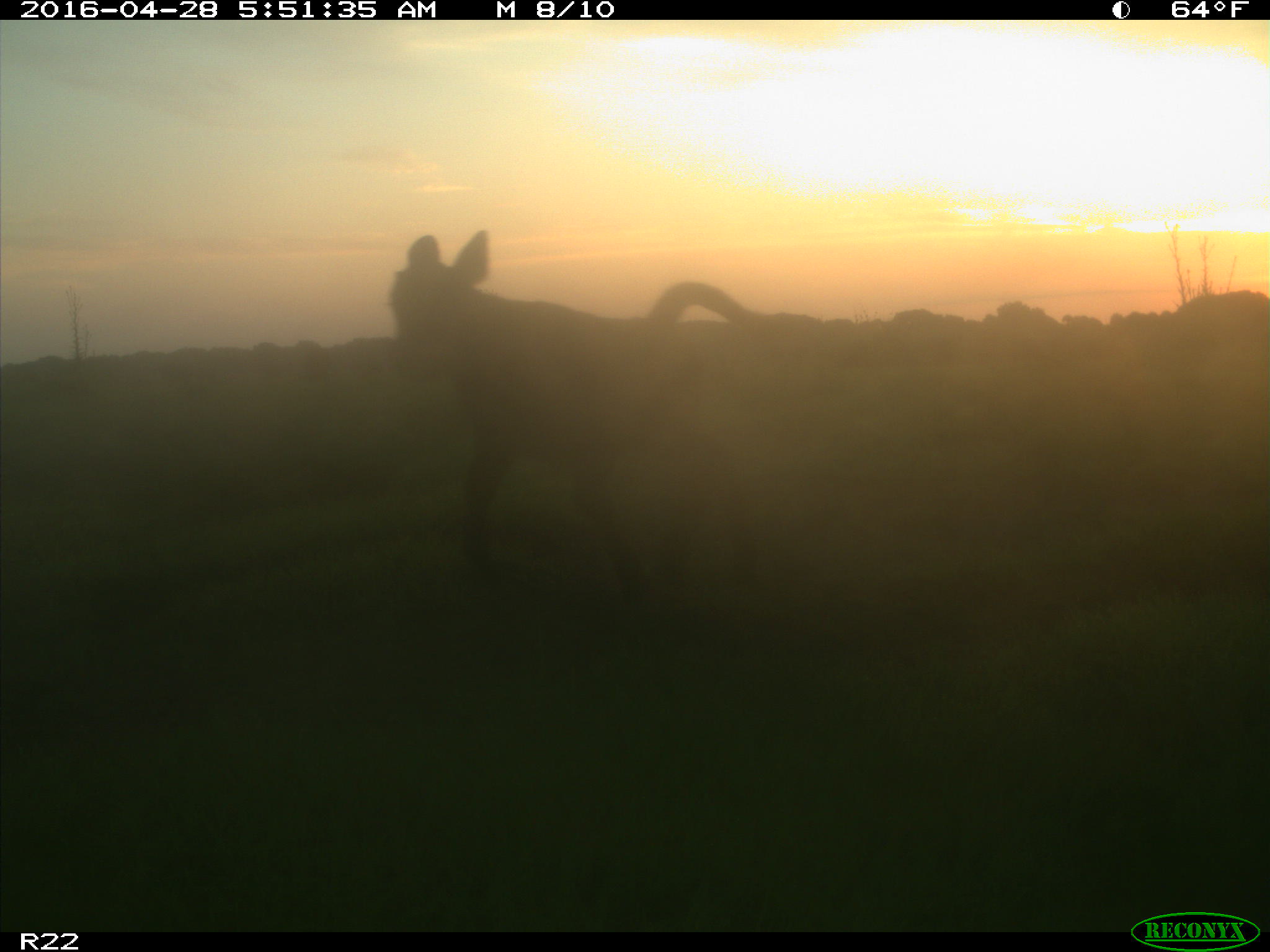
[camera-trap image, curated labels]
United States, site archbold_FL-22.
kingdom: Animalia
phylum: Chordata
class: Mammalia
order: Artiodactyla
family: Bovidae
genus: Bos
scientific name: Bos taurus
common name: domestic cow